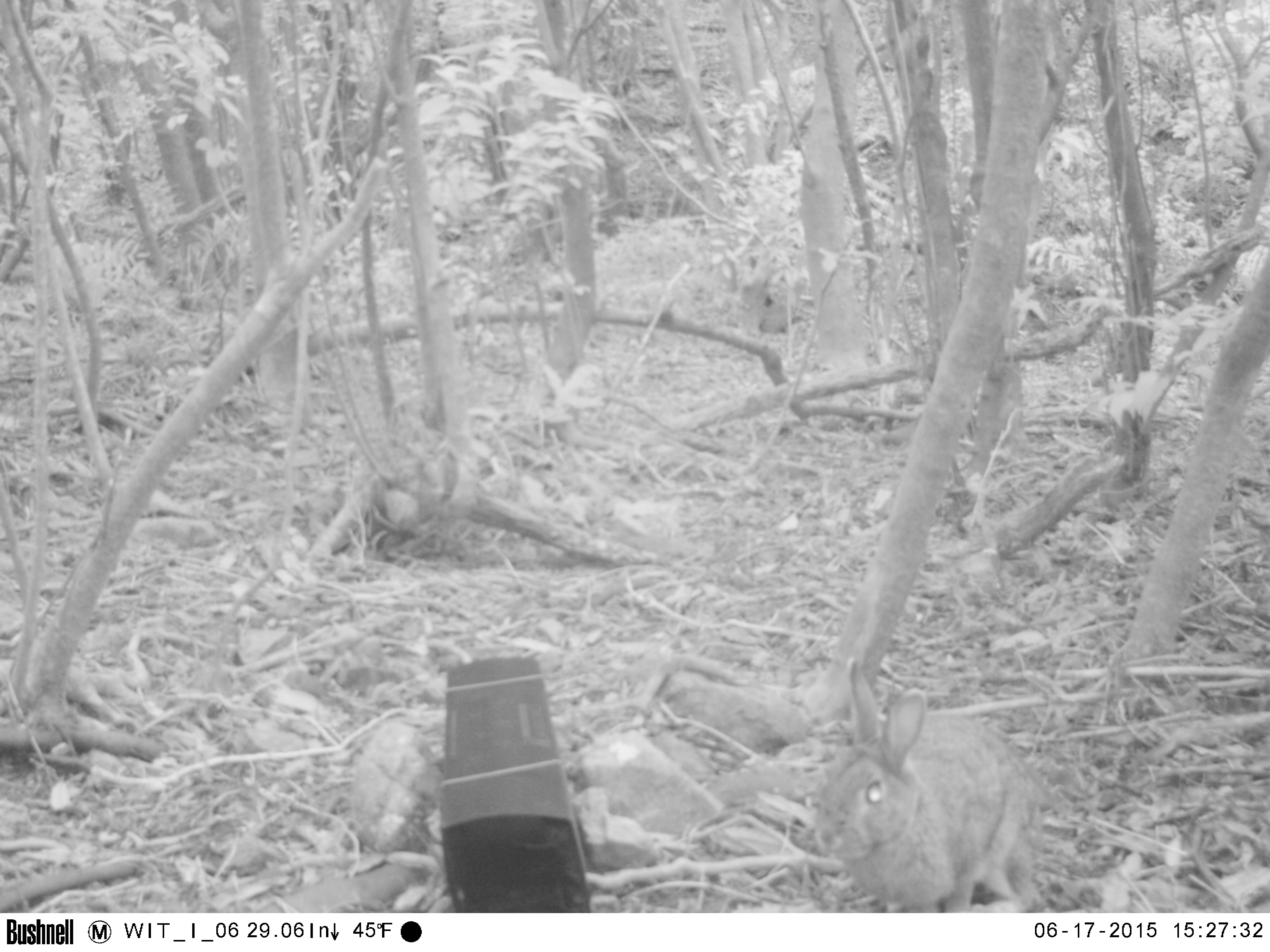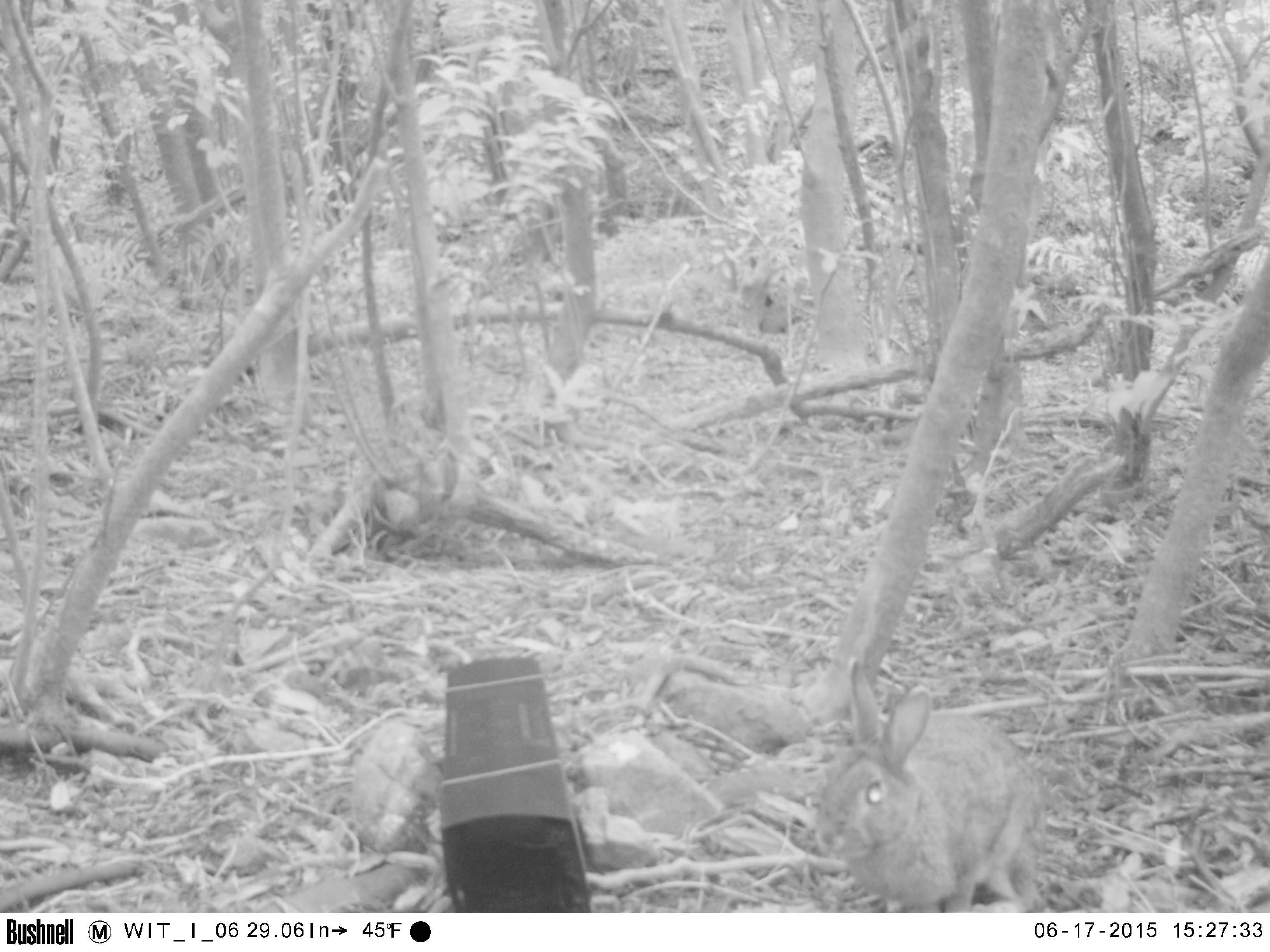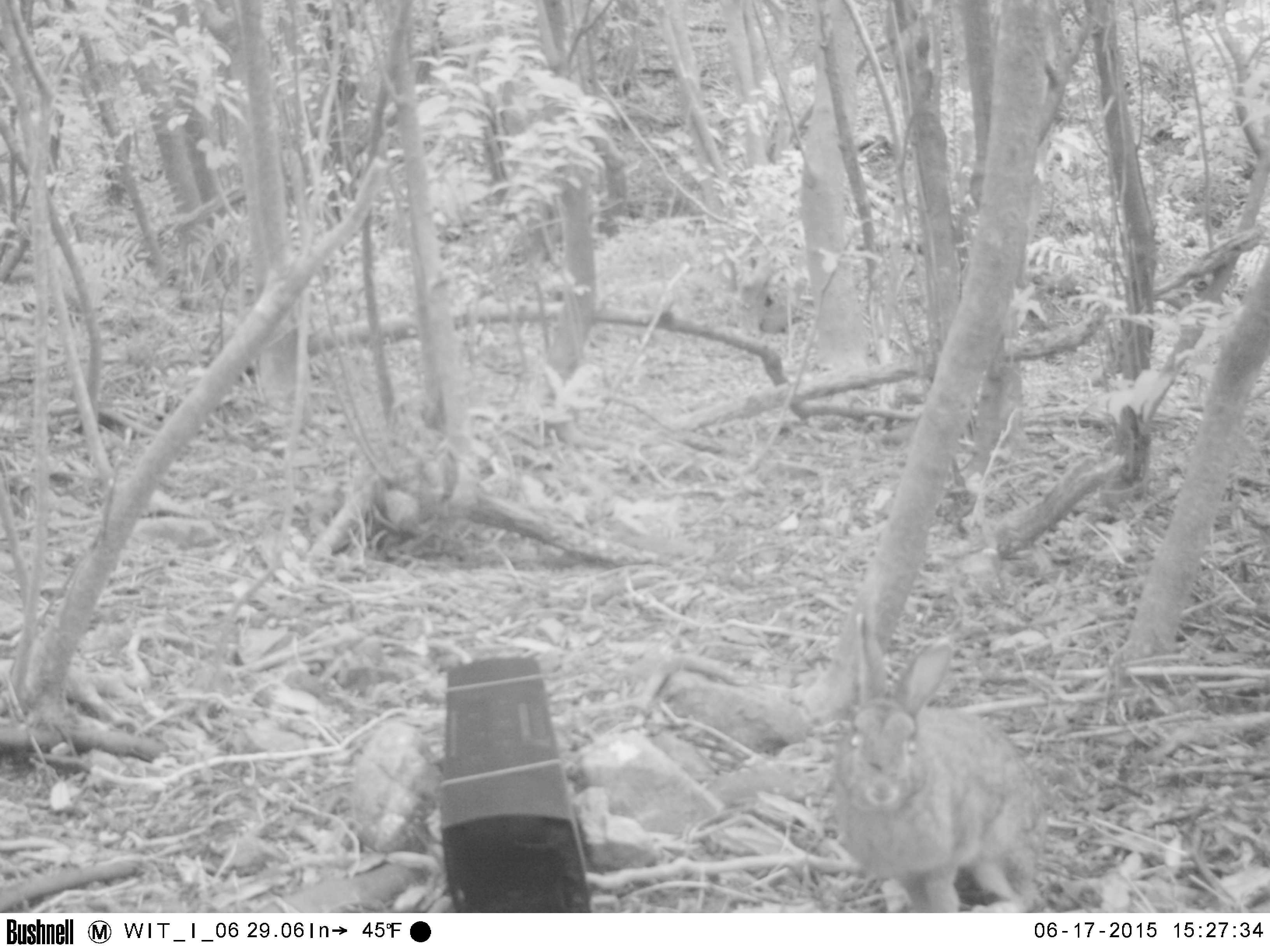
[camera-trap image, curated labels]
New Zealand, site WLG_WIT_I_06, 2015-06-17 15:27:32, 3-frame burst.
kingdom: Animalia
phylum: Chordata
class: Mammalia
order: Lagomorpha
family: Leporidae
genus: Oryctolagus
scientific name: Oryctolagus cuniculus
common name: european rabbit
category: rabbit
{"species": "rabbit (european rabbit) (Oryctolagus cuniculus)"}